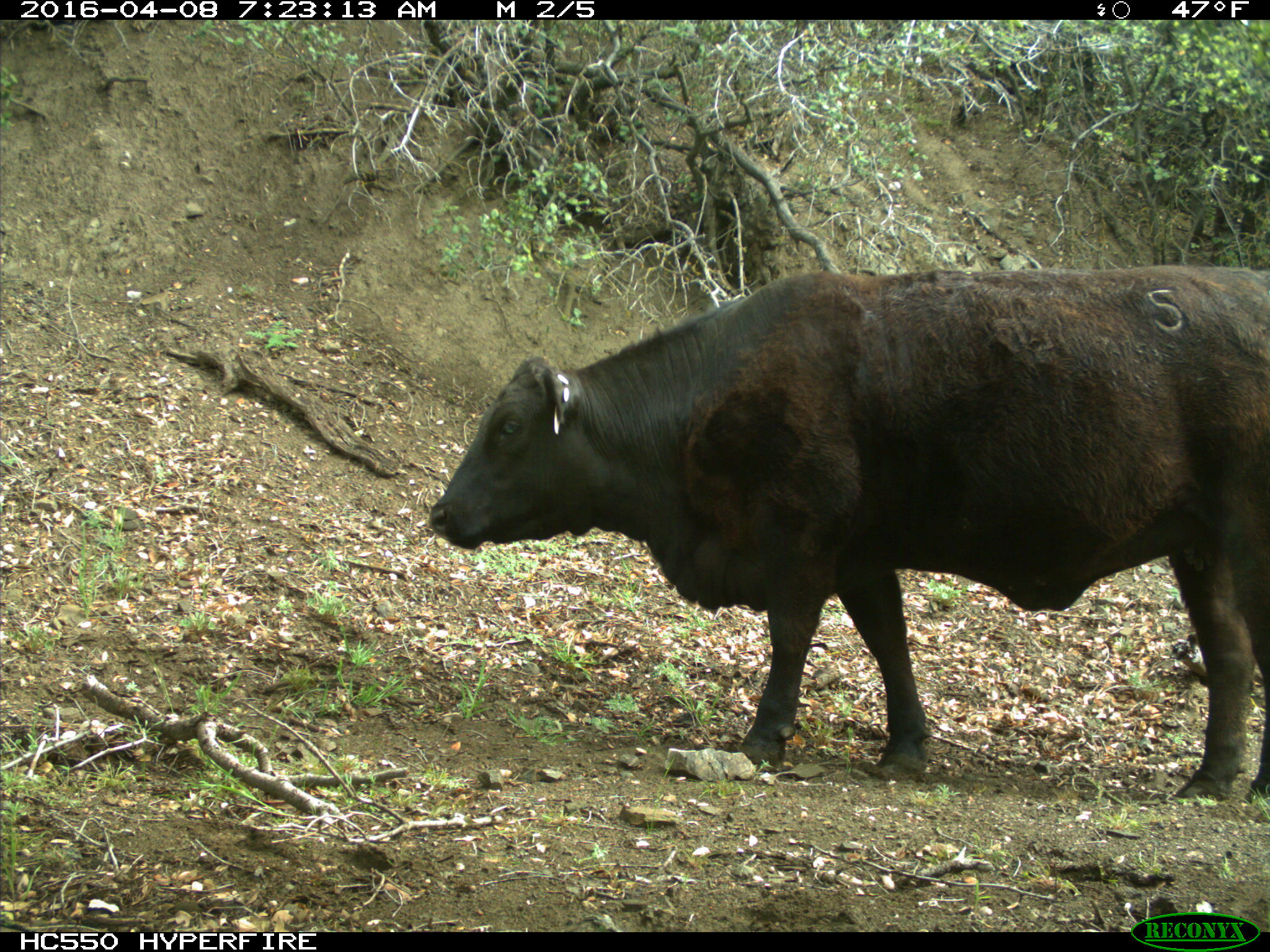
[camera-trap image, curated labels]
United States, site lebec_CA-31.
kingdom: Animalia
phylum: Chordata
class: Mammalia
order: Artiodactyla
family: Bovidae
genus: Bos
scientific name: Bos taurus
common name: domestic cow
Bos taurus (domestic cow).